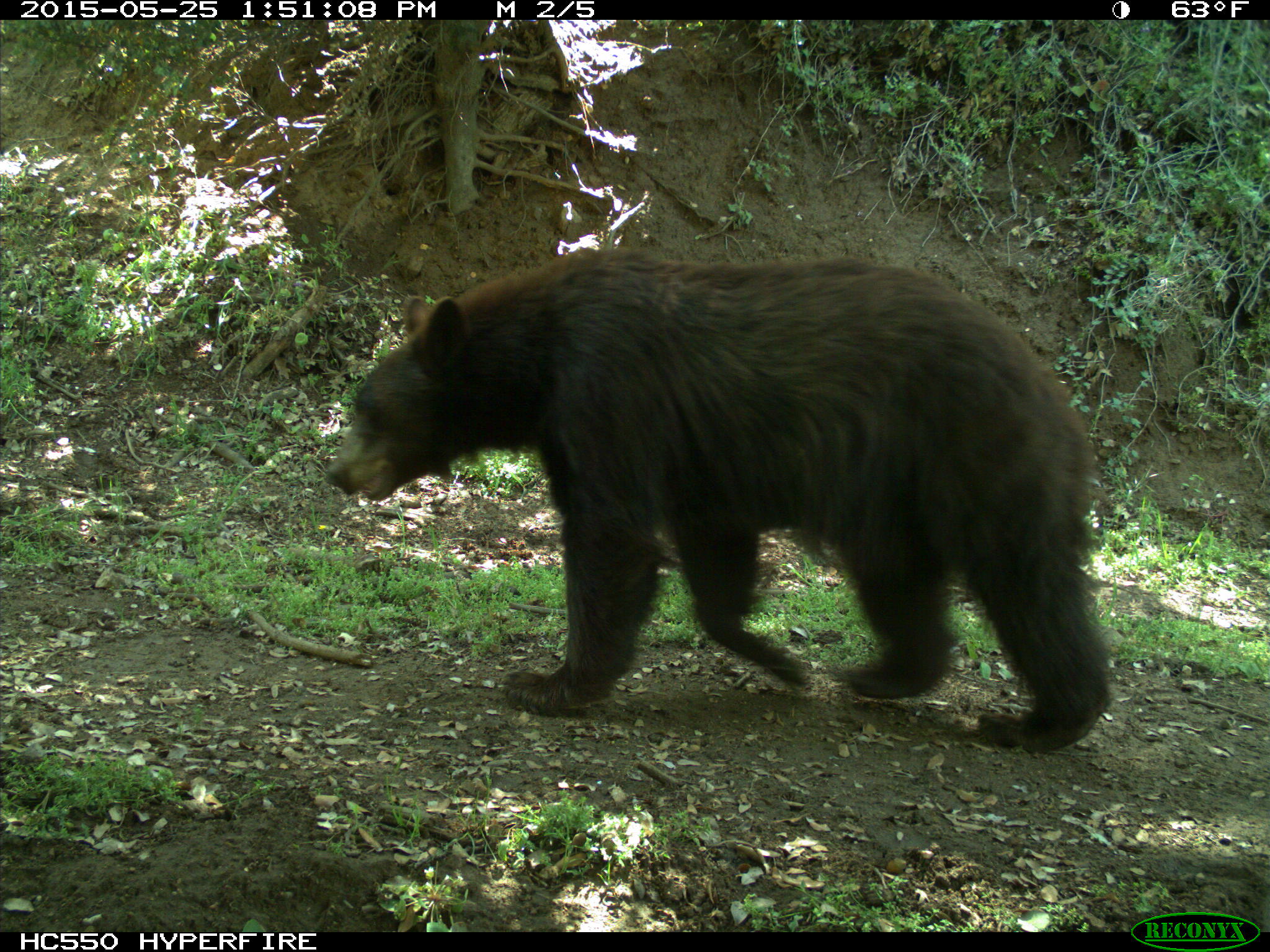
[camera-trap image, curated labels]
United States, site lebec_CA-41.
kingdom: Animalia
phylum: Chordata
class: Mammalia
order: Carnivora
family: Ursidae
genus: Ursus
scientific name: Ursus americanus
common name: american black bear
Ursus americanus (american black bear).